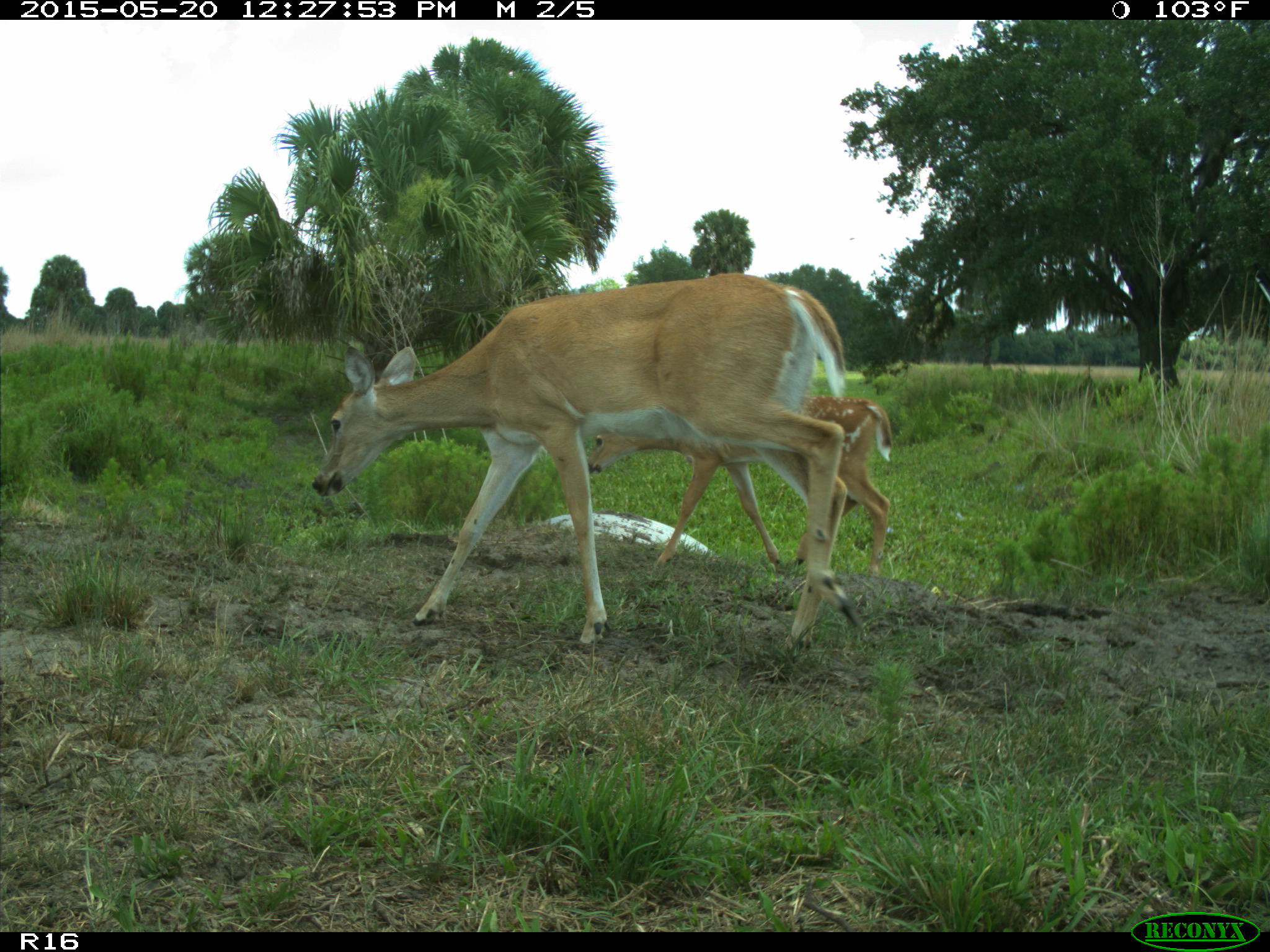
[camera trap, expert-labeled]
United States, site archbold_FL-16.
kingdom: Animalia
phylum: Chordata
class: Mammalia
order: Artiodactyla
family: Cervidae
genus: Odocoileus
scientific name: Odocoileus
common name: deer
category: unidentified deer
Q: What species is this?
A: Unidentified deer (deer) (Odocoileus).